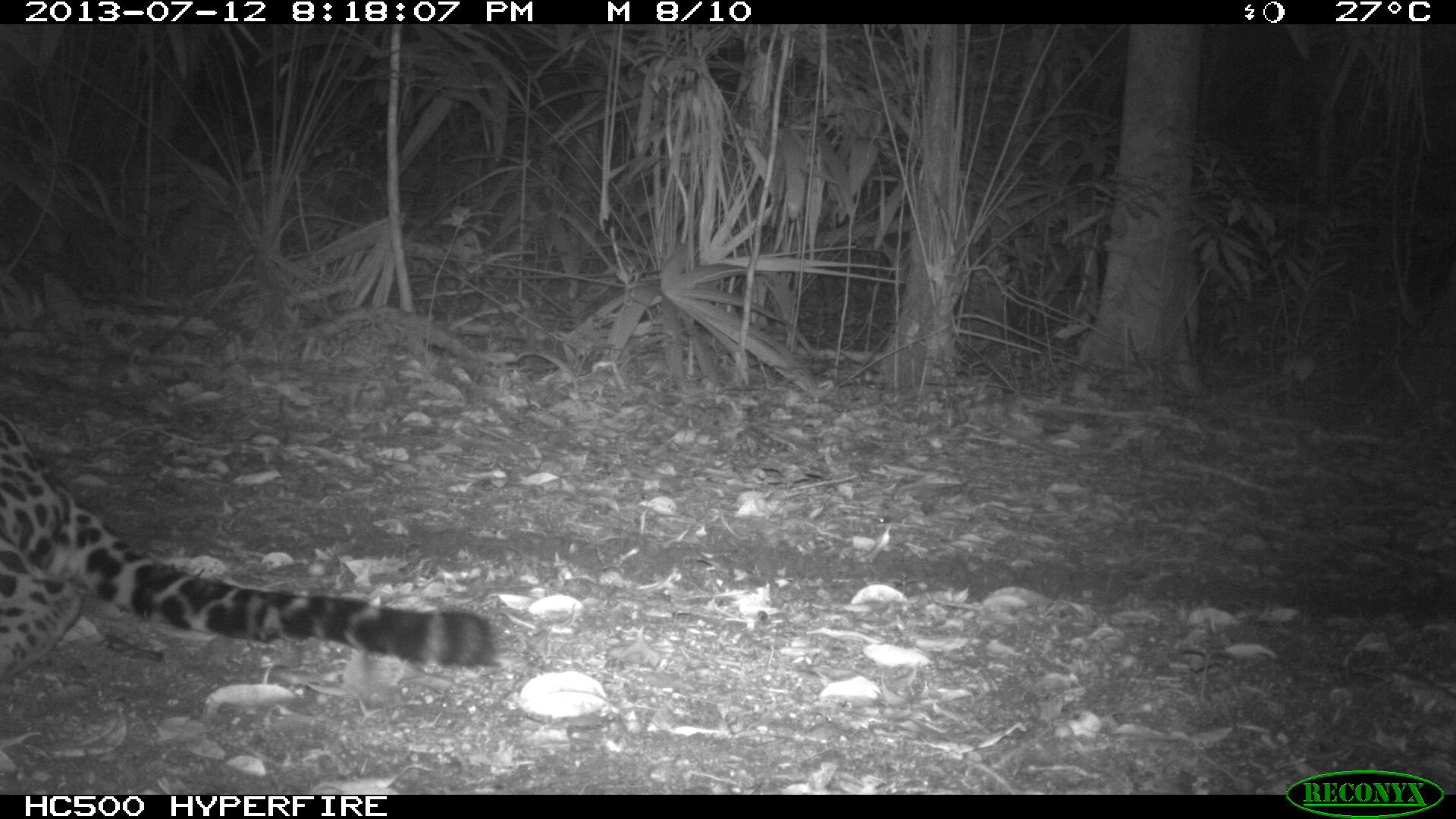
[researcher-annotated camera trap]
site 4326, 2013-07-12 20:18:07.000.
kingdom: Animalia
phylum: Chordata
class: Mammalia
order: Carnivora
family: Felidae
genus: Panthera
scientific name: Panthera onca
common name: jaguar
Panthera onca (jaguar), count 1, sex male.